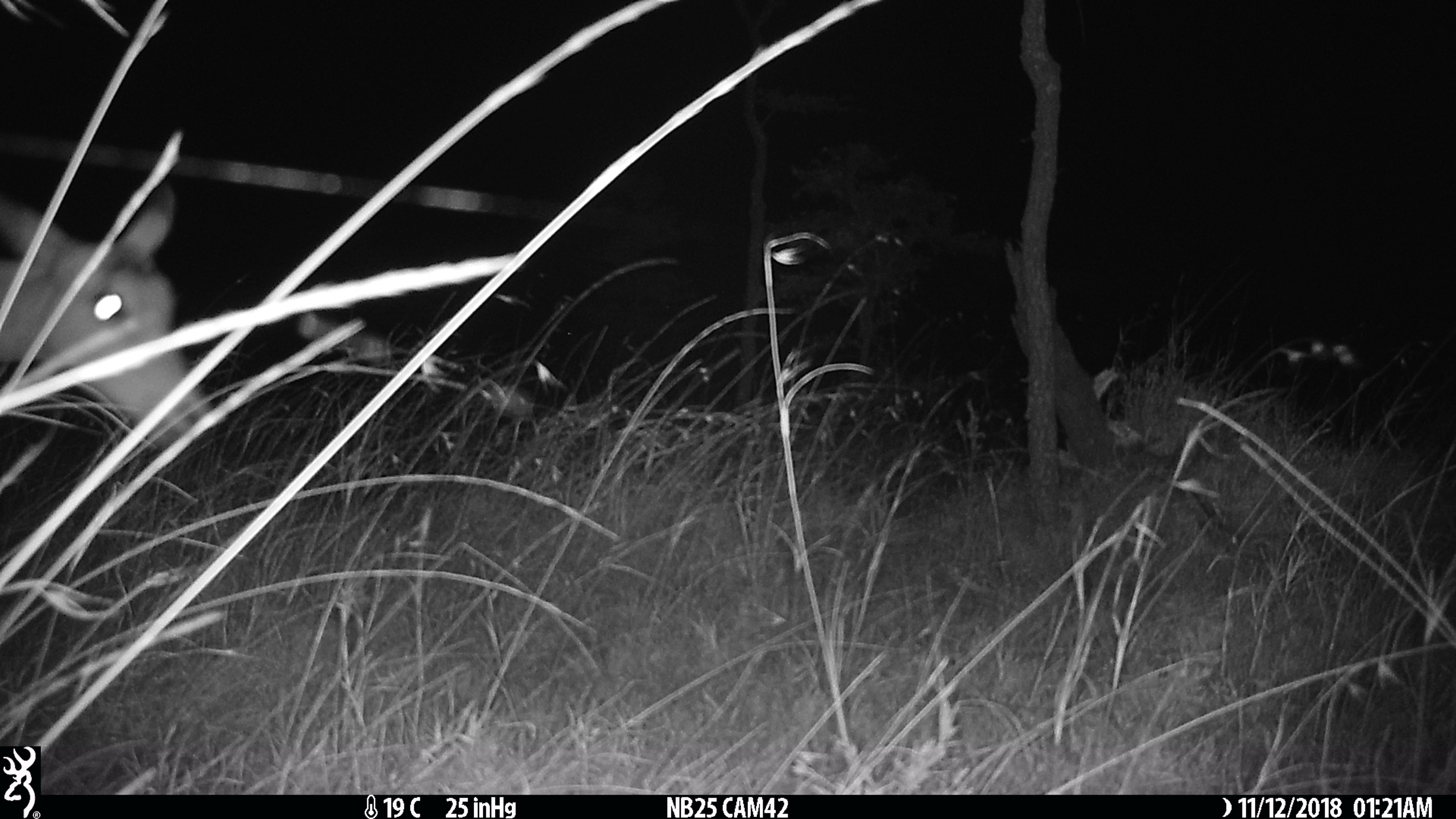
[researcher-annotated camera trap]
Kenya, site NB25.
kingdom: Animalia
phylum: Chordata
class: Mammalia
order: Artiodactyla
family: Bovidae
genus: Aepyceros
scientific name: Aepyceros melampus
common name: impala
Impala (Aepyceros melampus).